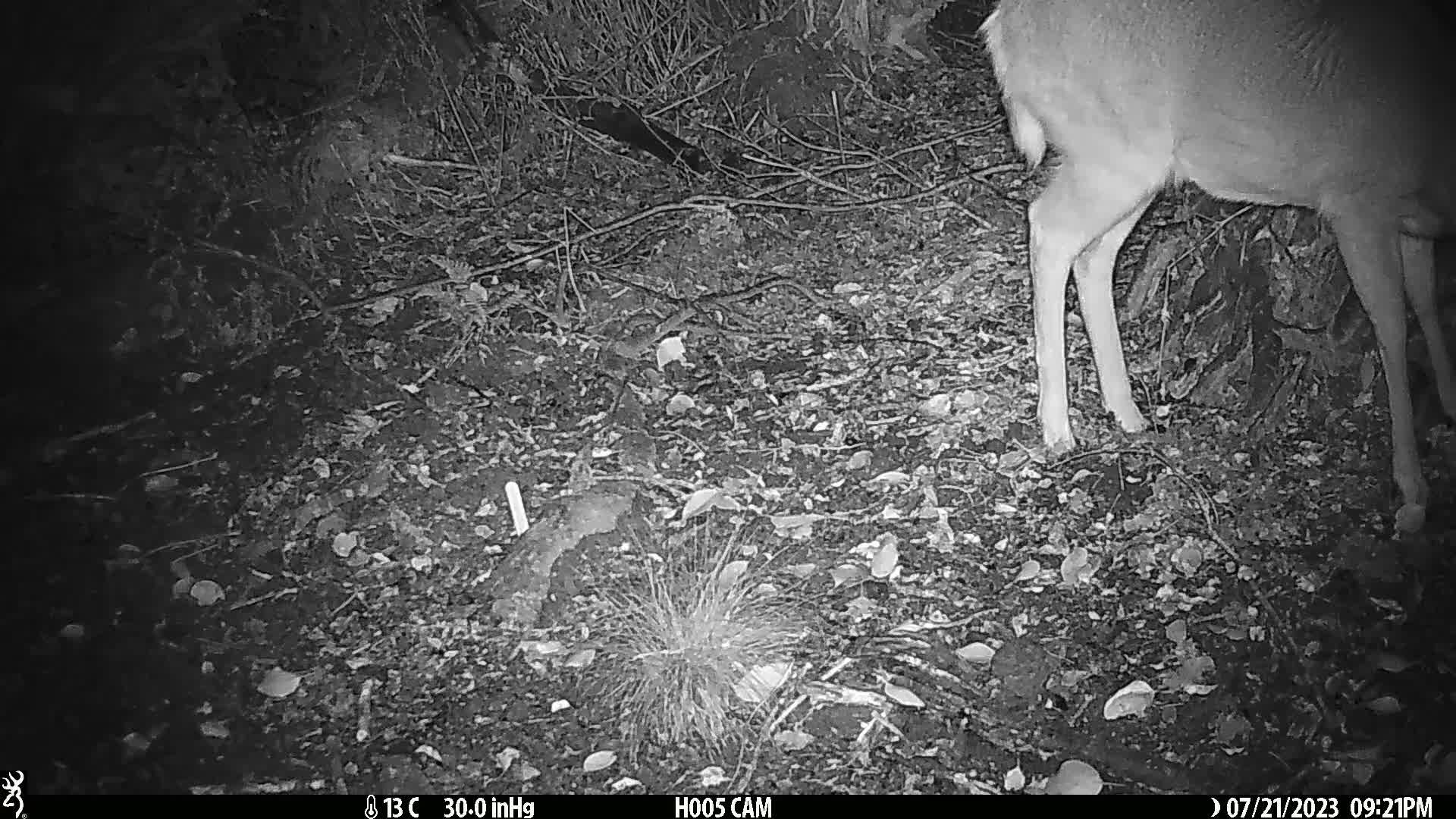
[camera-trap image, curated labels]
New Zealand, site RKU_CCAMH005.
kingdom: Animalia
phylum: Chordata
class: Mammalia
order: Artiodactyla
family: Cervidae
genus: Odocoileus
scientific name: Odocoileus virginianus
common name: white-tailed deer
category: white tailed deer